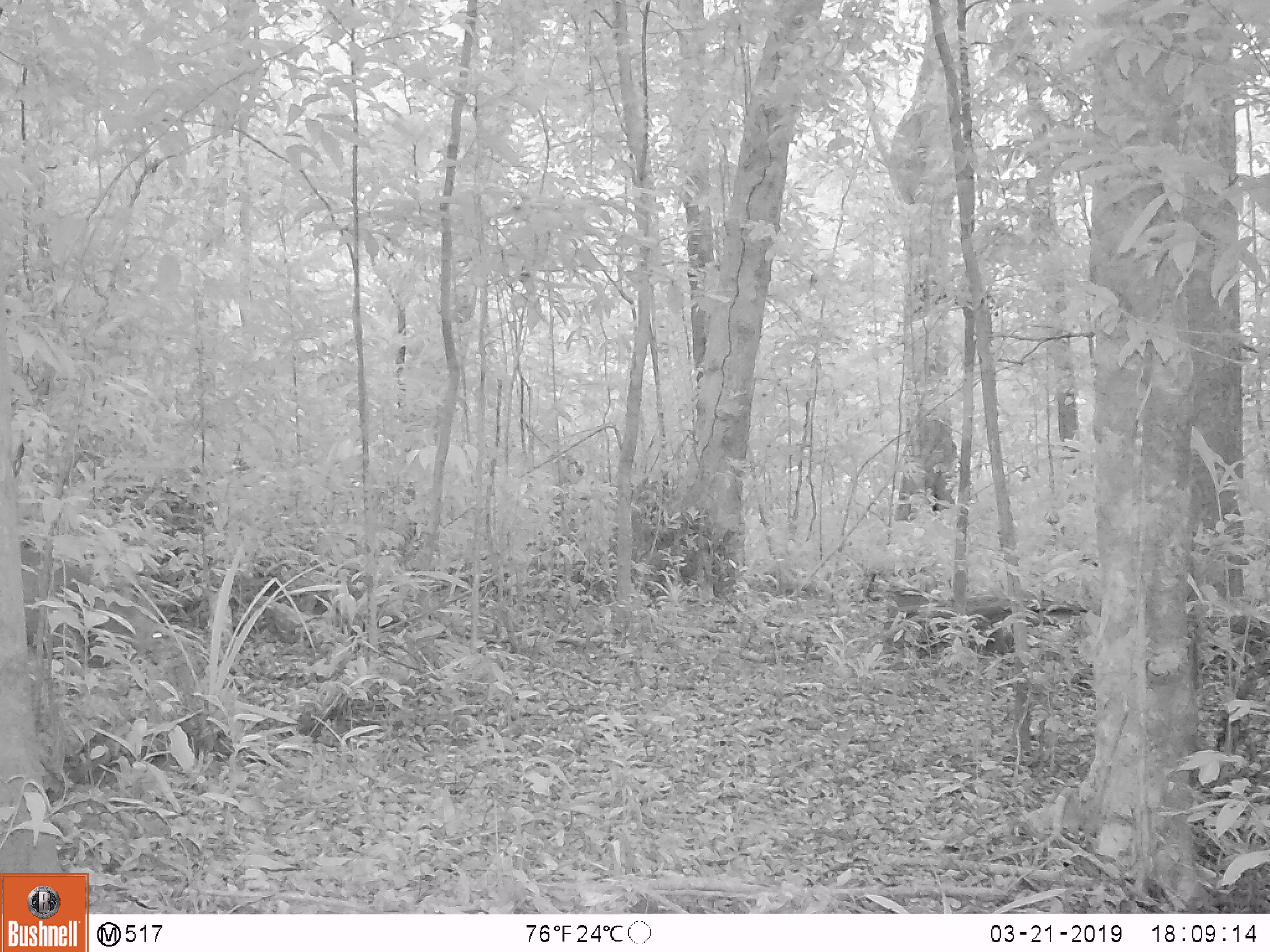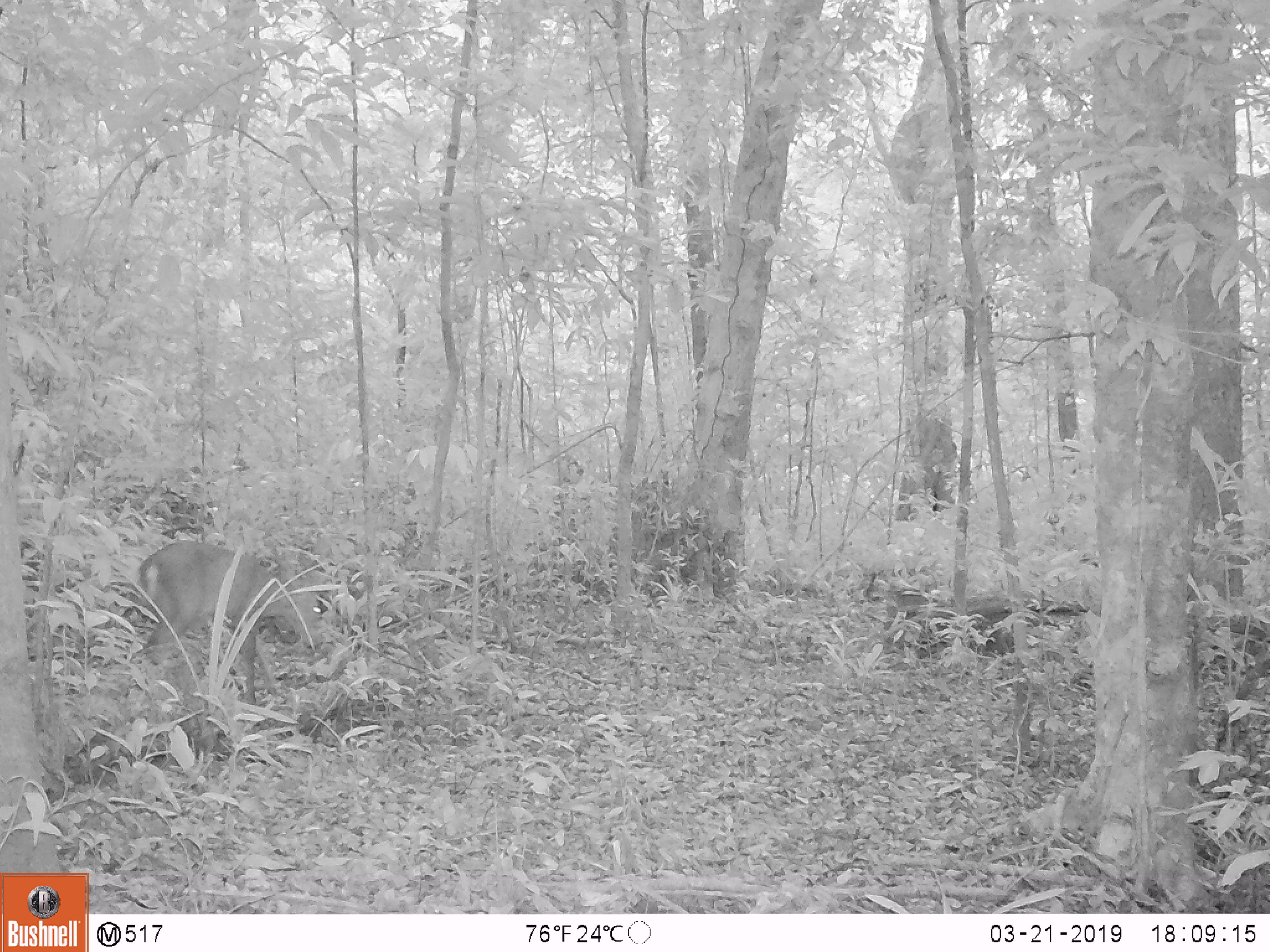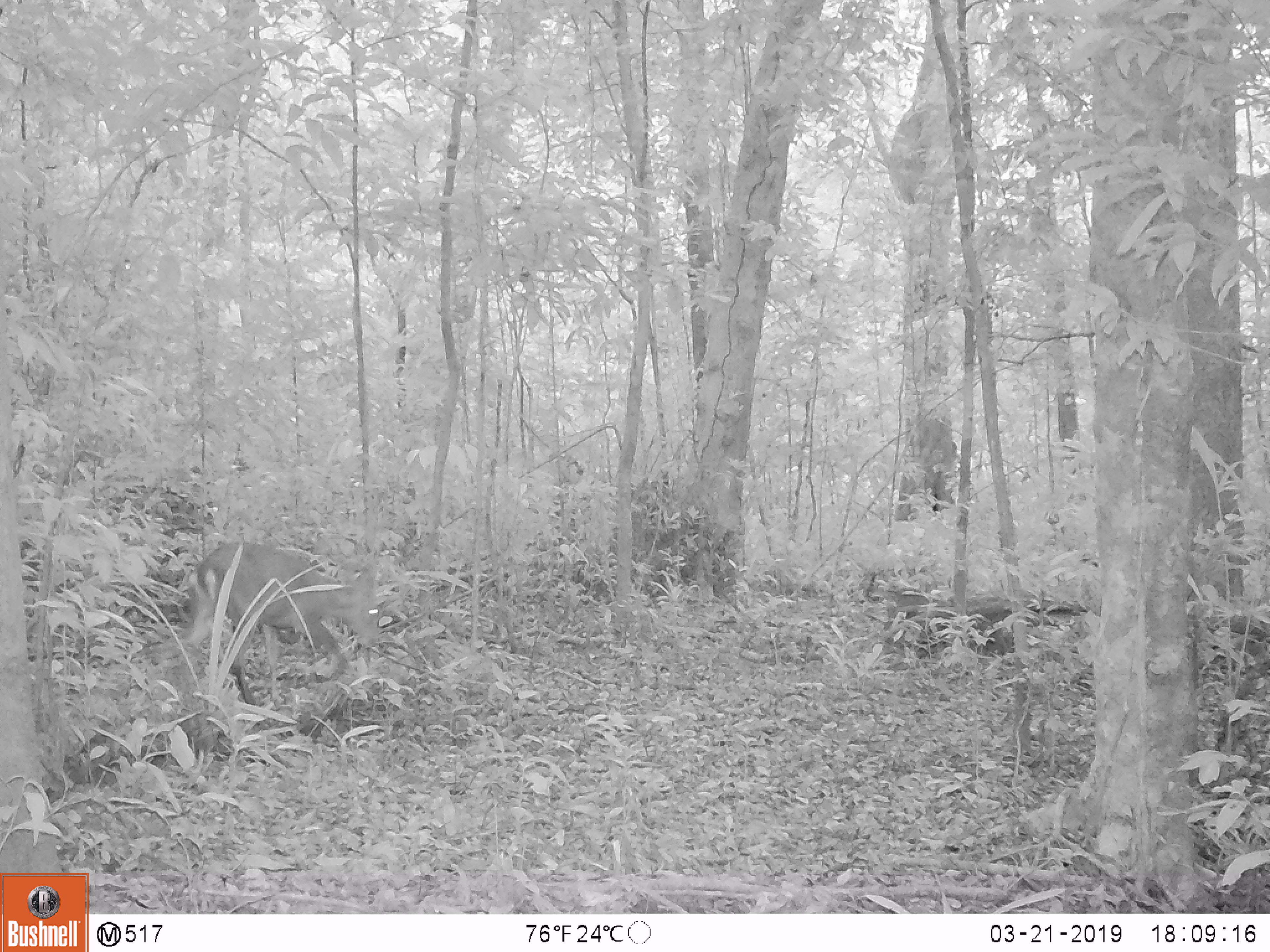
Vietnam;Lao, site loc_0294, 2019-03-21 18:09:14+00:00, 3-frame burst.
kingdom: Animalia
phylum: Chordata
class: Mammalia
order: Artiodactyla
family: Cervidae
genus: Muntiacus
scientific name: Muntiacus vuquangensis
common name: large-antlered muntjac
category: large antlered muntjac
Large antlered muntjac (large-antlered muntjac) (Muntiacus vuquangensis). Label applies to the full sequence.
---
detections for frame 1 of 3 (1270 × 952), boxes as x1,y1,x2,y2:
large antlered muntjac: 20,545,167,662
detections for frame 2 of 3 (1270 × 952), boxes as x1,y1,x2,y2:
large antlered muntjac: 138,540,321,707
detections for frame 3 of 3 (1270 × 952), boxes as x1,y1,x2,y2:
large antlered muntjac: 186,540,377,706